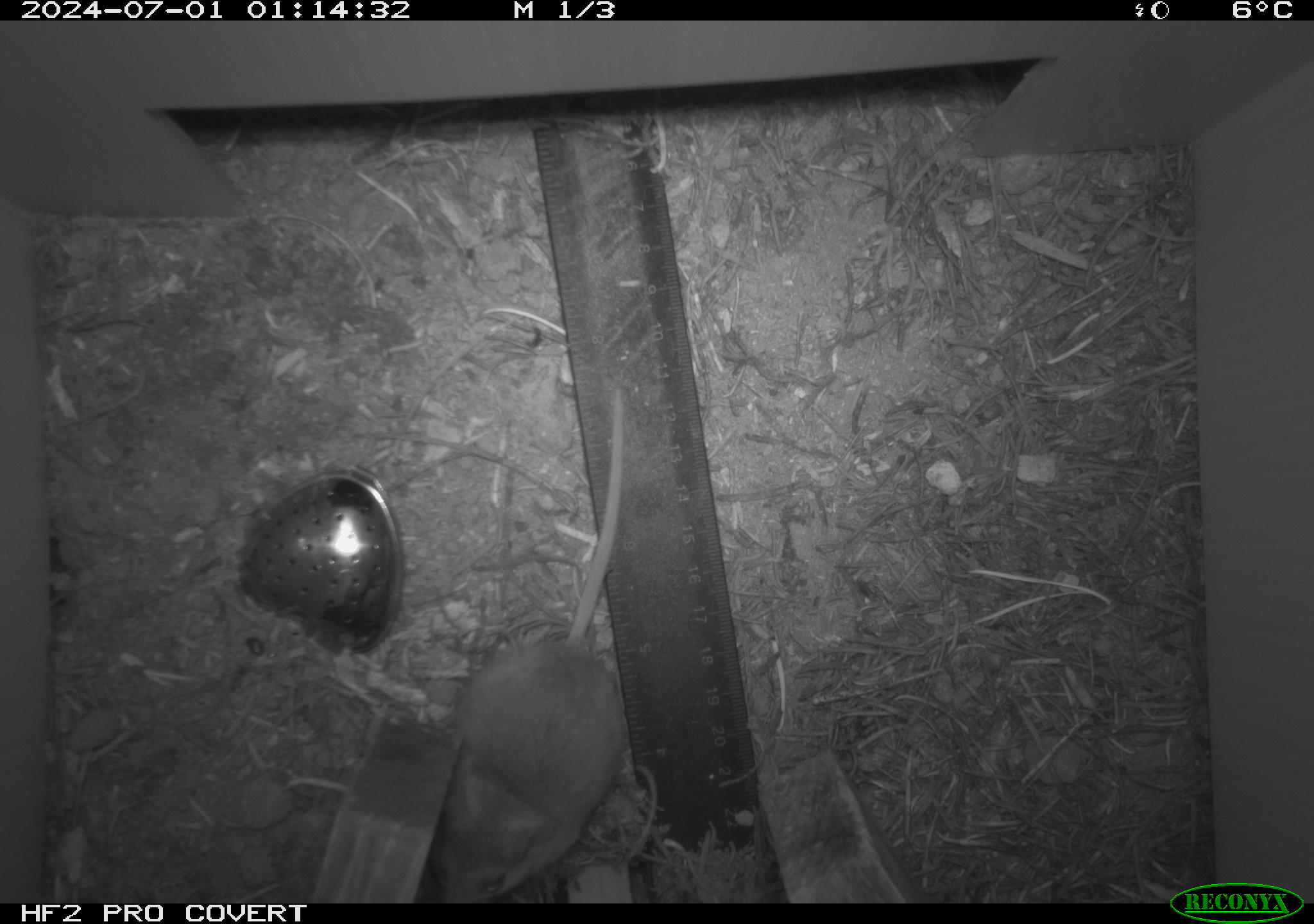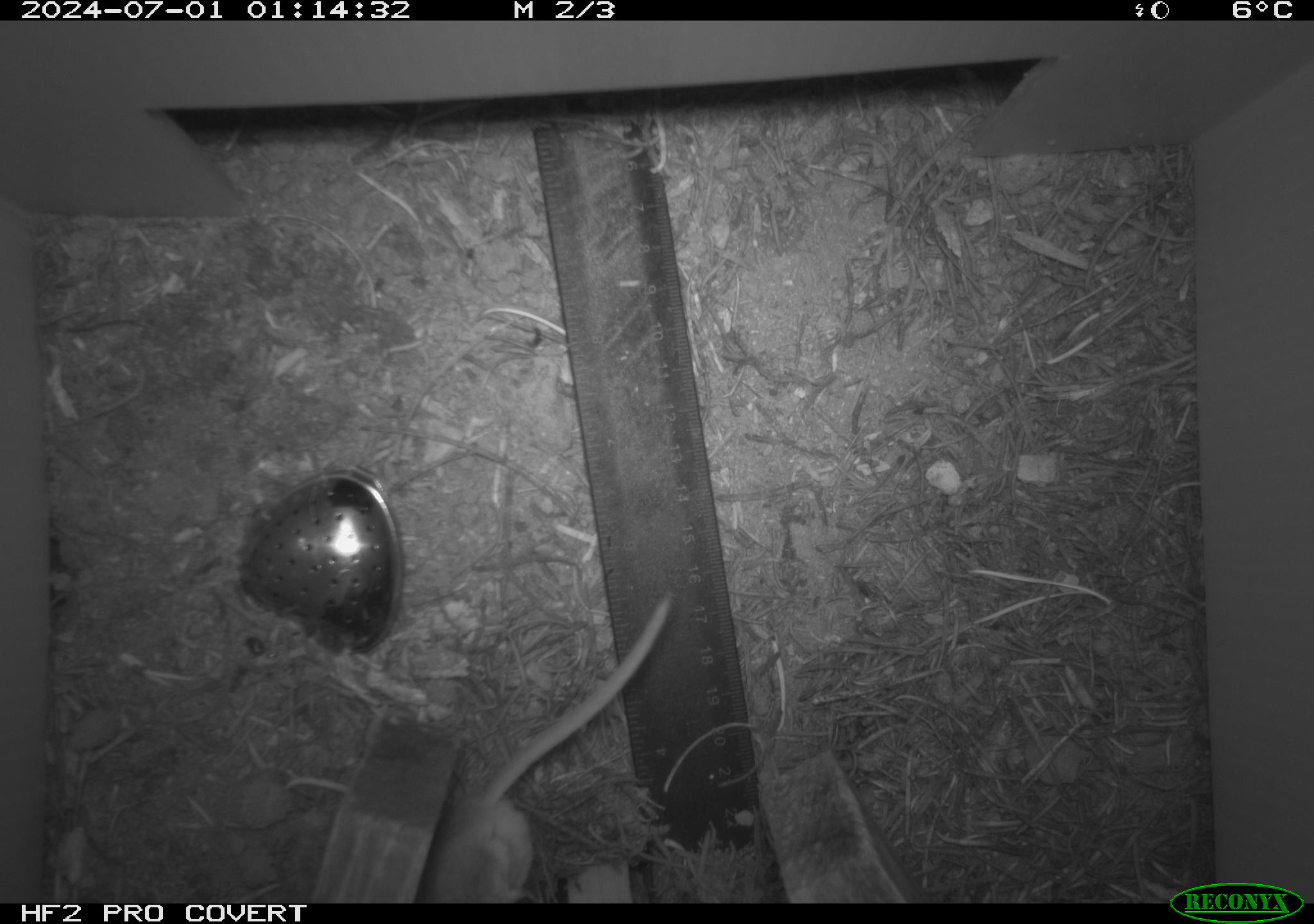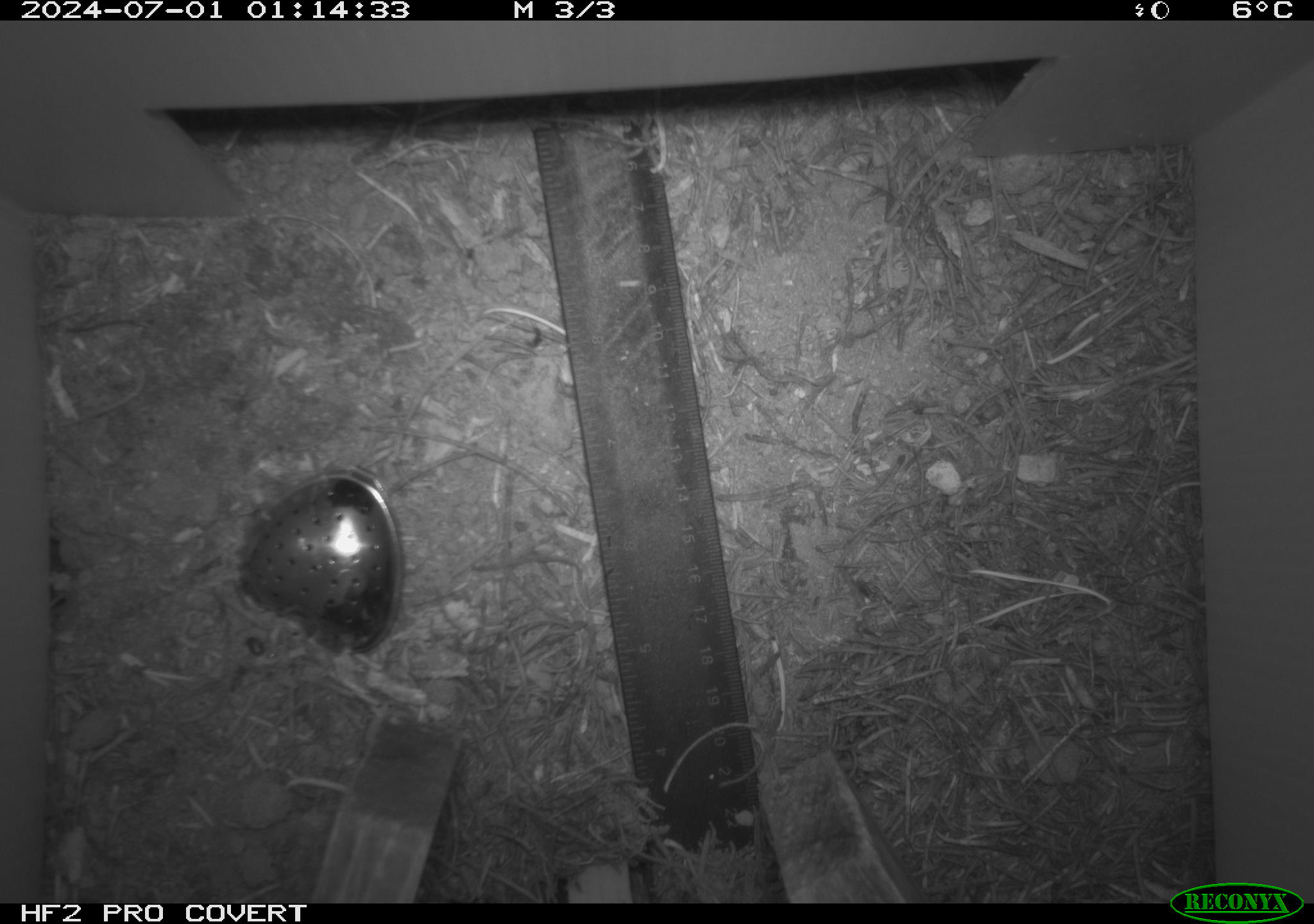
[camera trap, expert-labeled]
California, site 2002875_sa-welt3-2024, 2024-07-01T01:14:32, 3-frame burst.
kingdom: Animalia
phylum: Chordata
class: Mammalia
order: Rodentia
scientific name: Rodentia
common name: mouse species